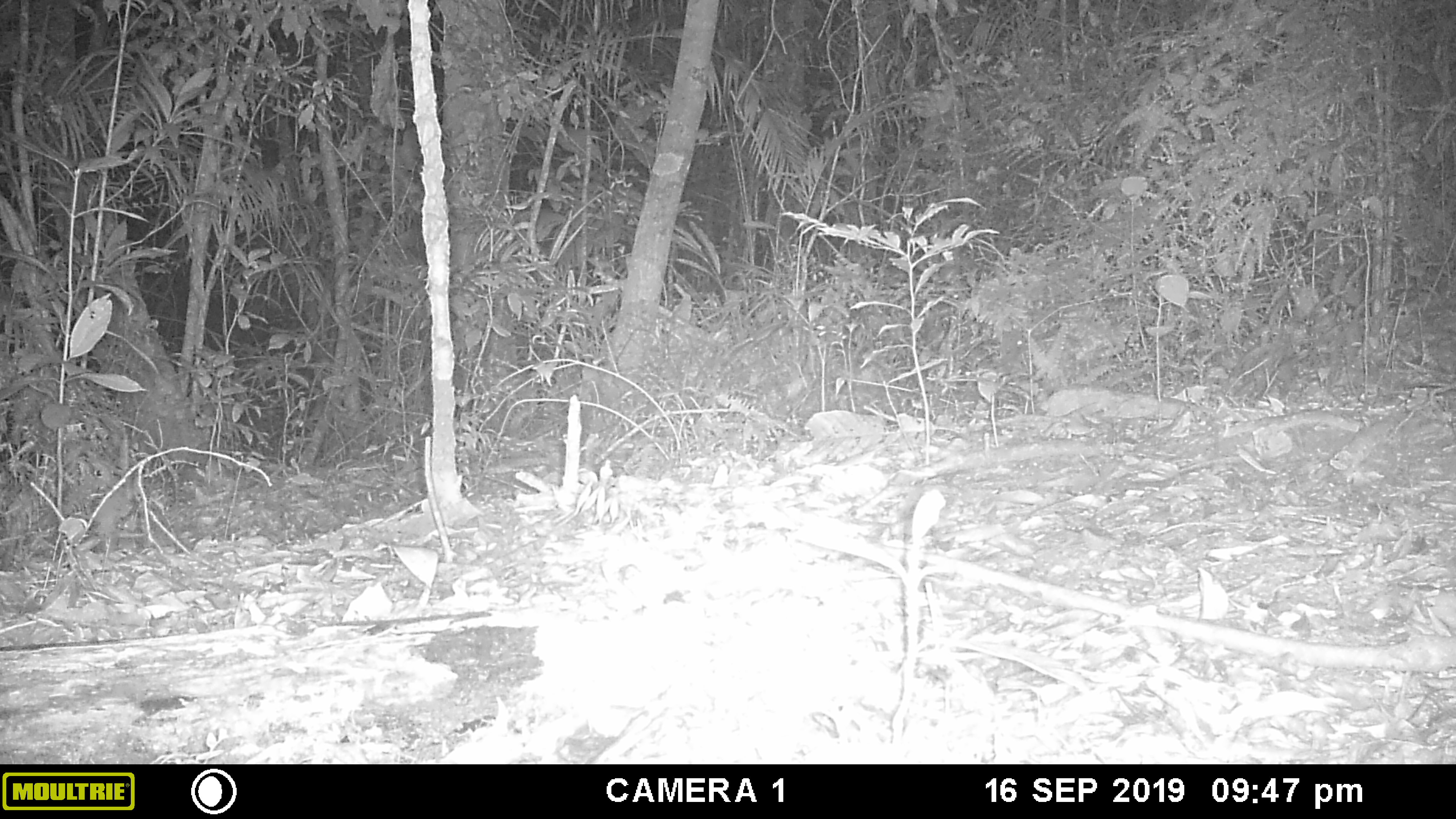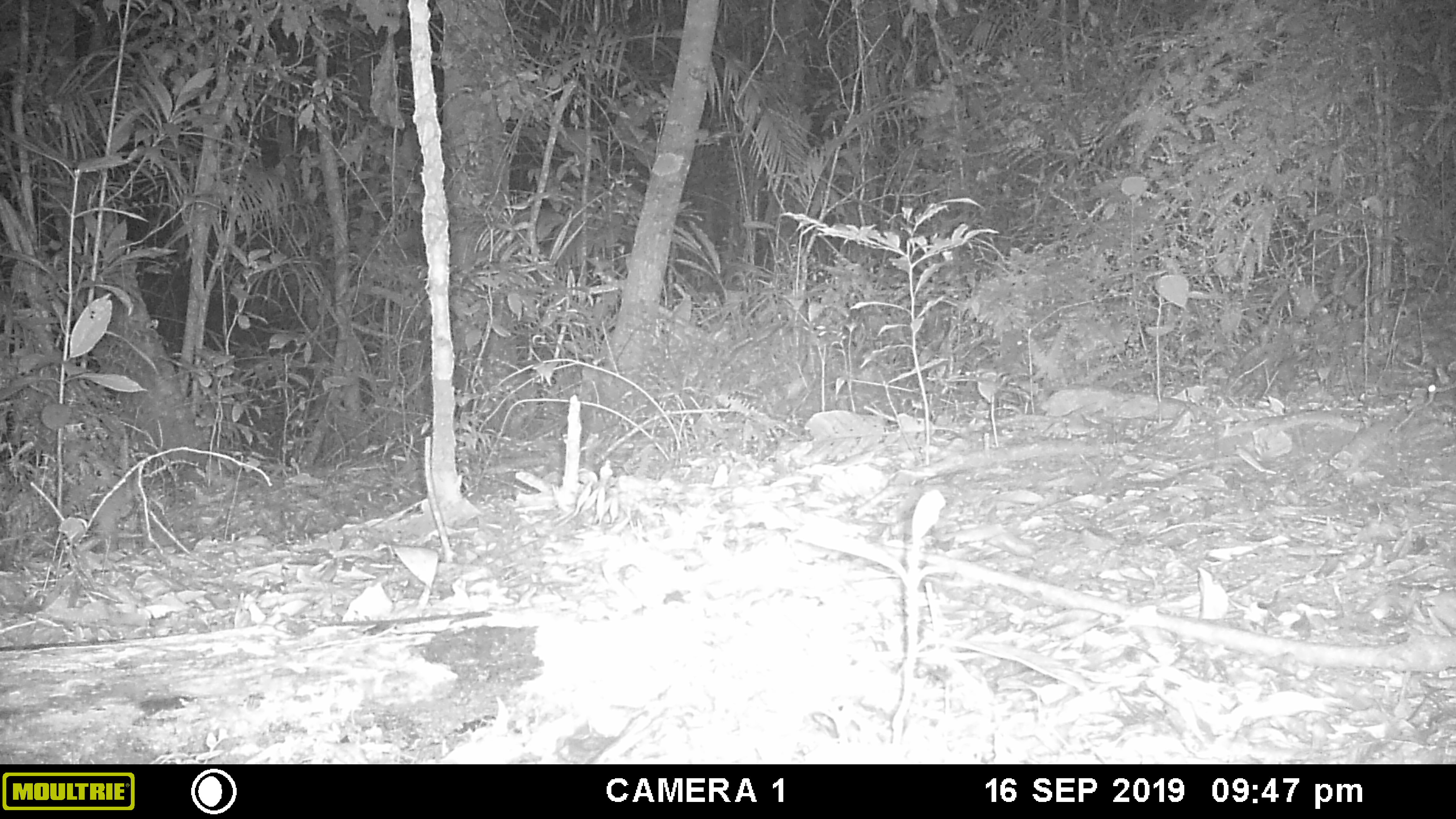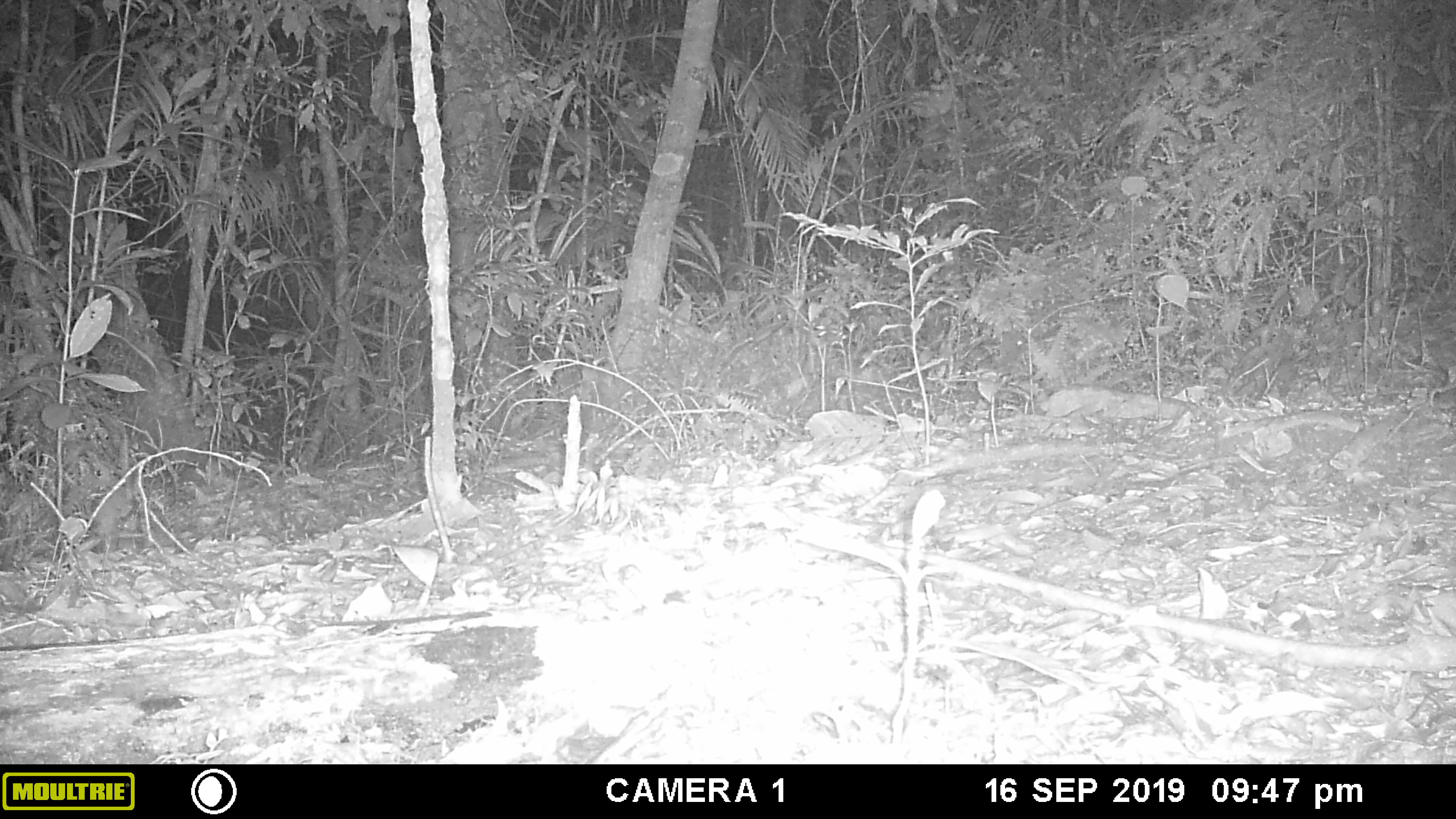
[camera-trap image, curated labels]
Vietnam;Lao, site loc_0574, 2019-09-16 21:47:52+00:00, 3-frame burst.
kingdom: Animalia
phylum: Chordata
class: Mammalia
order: Rodentia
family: Muridae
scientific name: Muridae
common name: old-world mice and rats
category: unidentified murid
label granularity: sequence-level